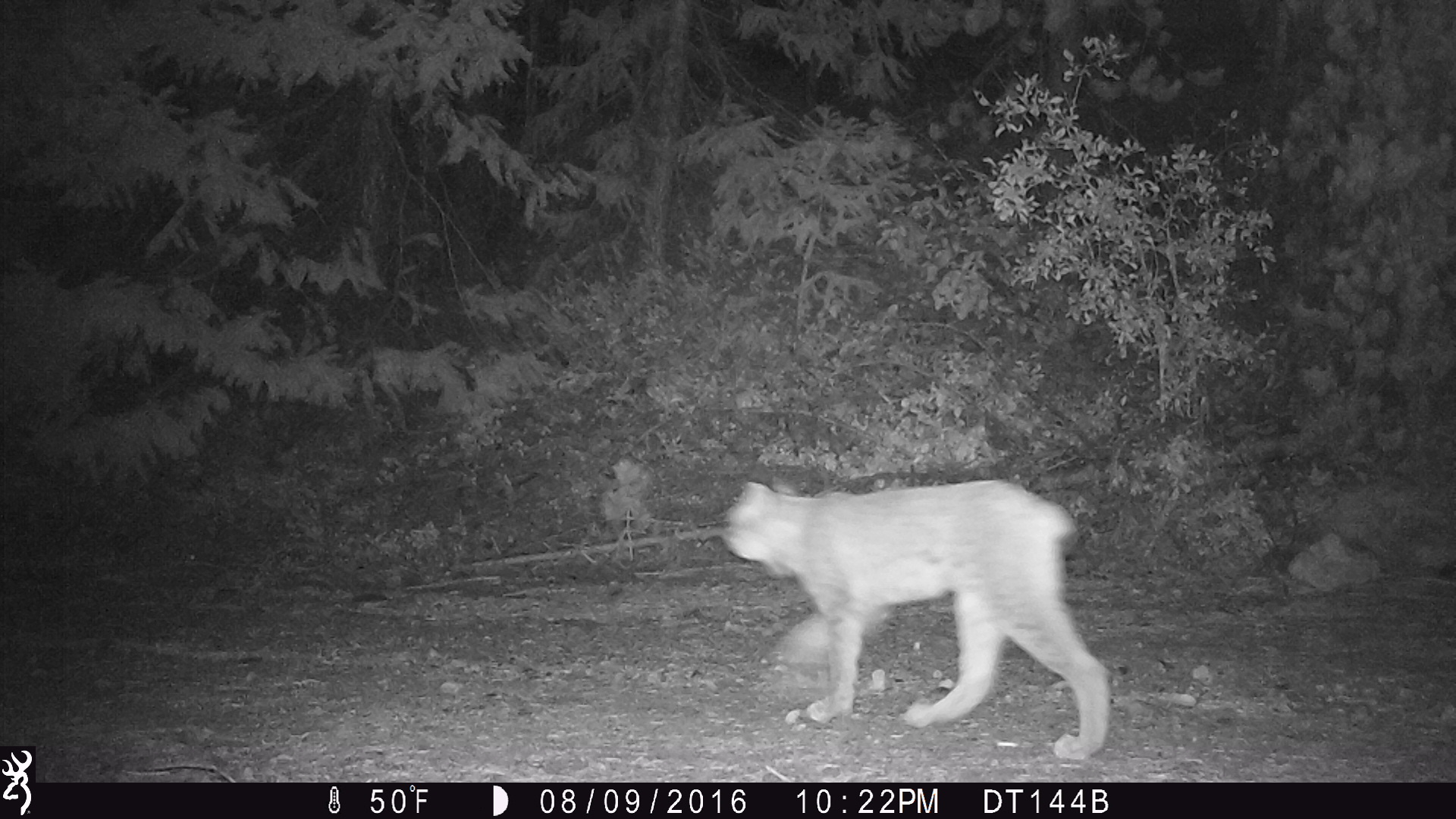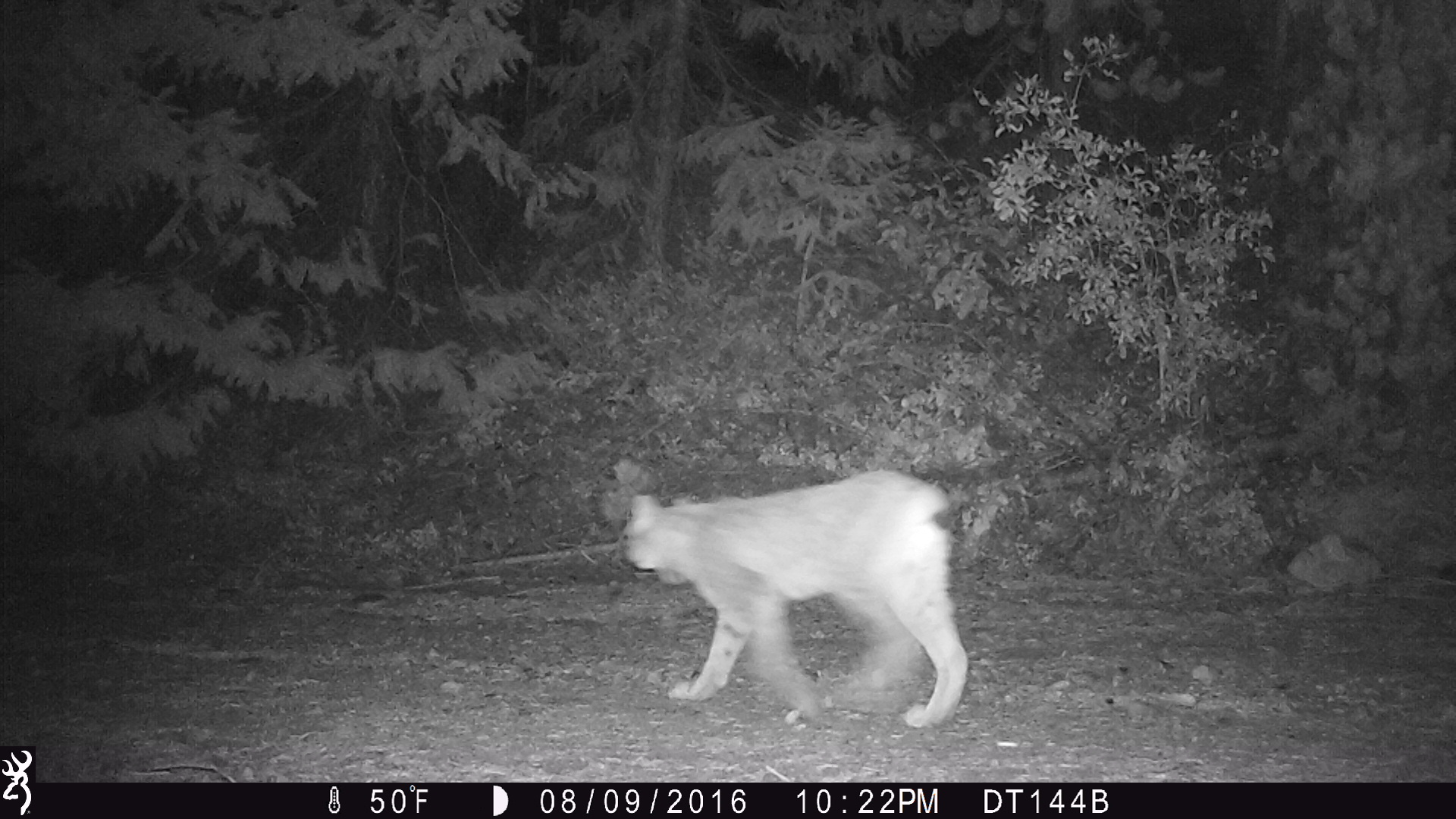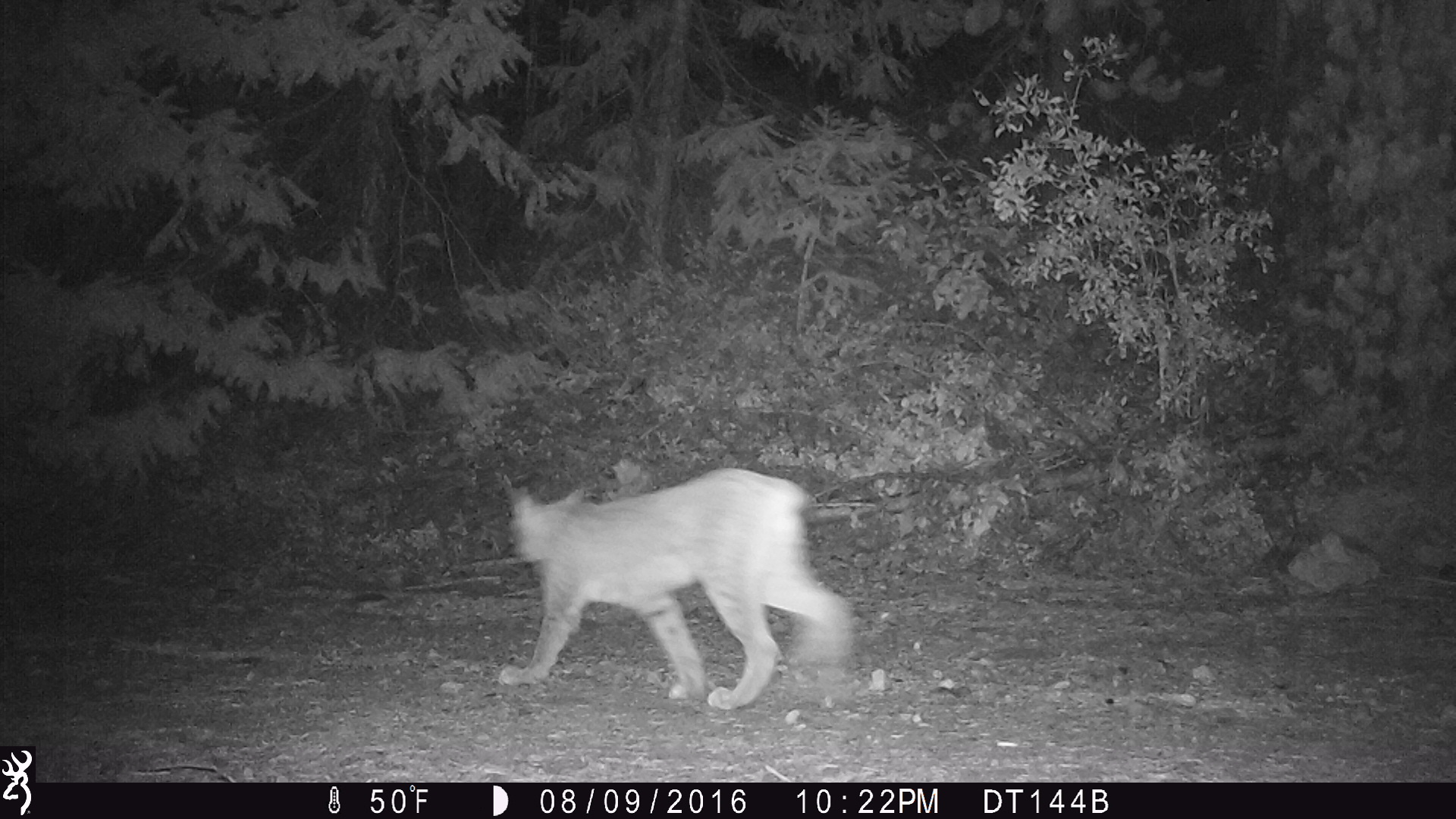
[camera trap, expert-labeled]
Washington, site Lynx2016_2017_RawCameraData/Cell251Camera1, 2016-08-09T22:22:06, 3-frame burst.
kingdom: Animalia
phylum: Chordata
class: Mammalia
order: Carnivora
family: Felidae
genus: Lynx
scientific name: Lynx canadensis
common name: canada lynx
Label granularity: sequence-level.